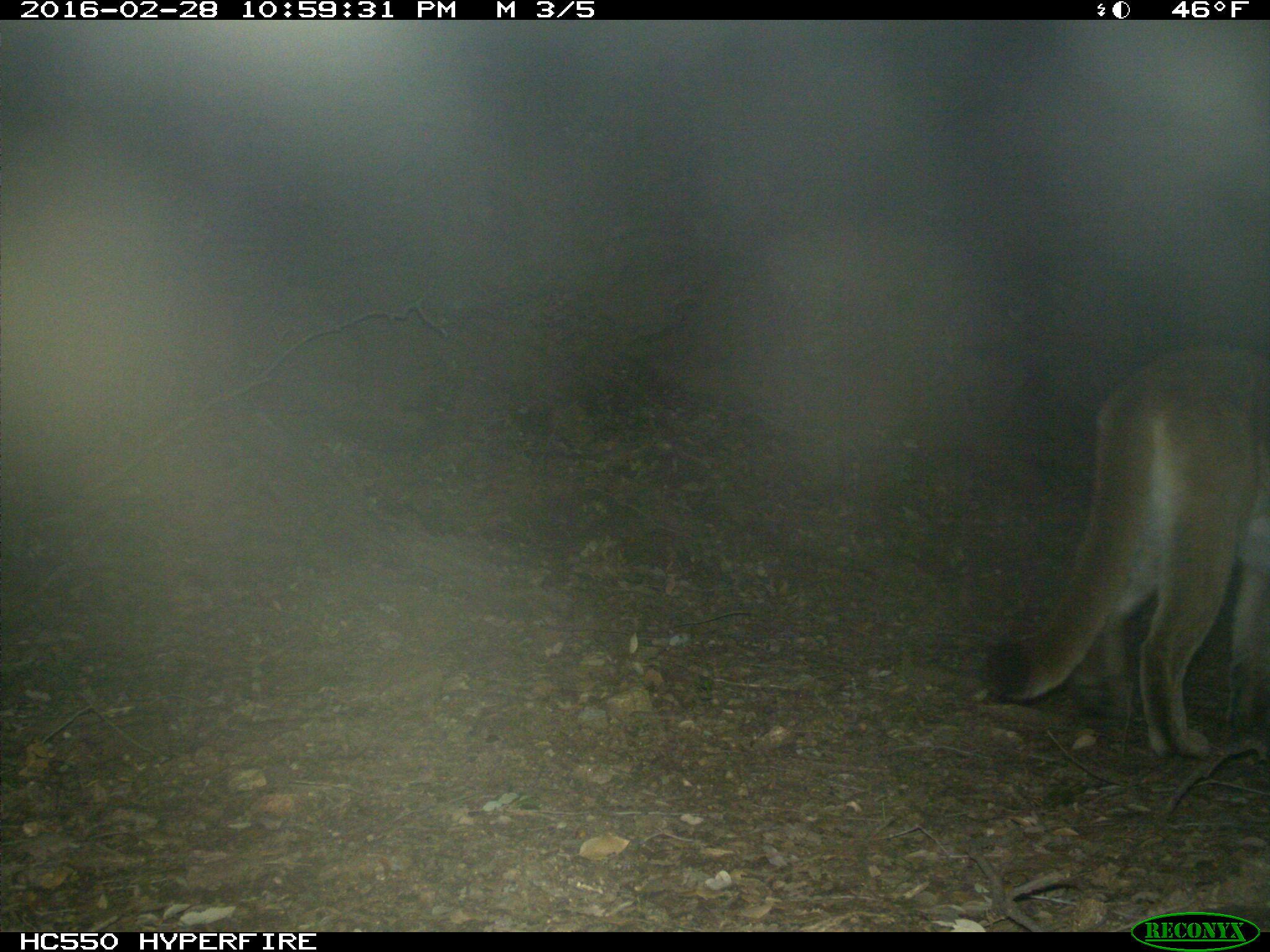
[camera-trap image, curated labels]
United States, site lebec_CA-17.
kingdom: Animalia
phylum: Chordata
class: Mammalia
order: Carnivora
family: Felidae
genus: Puma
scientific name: Puma concolor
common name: mountain lion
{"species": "Puma concolor (mountain lion)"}